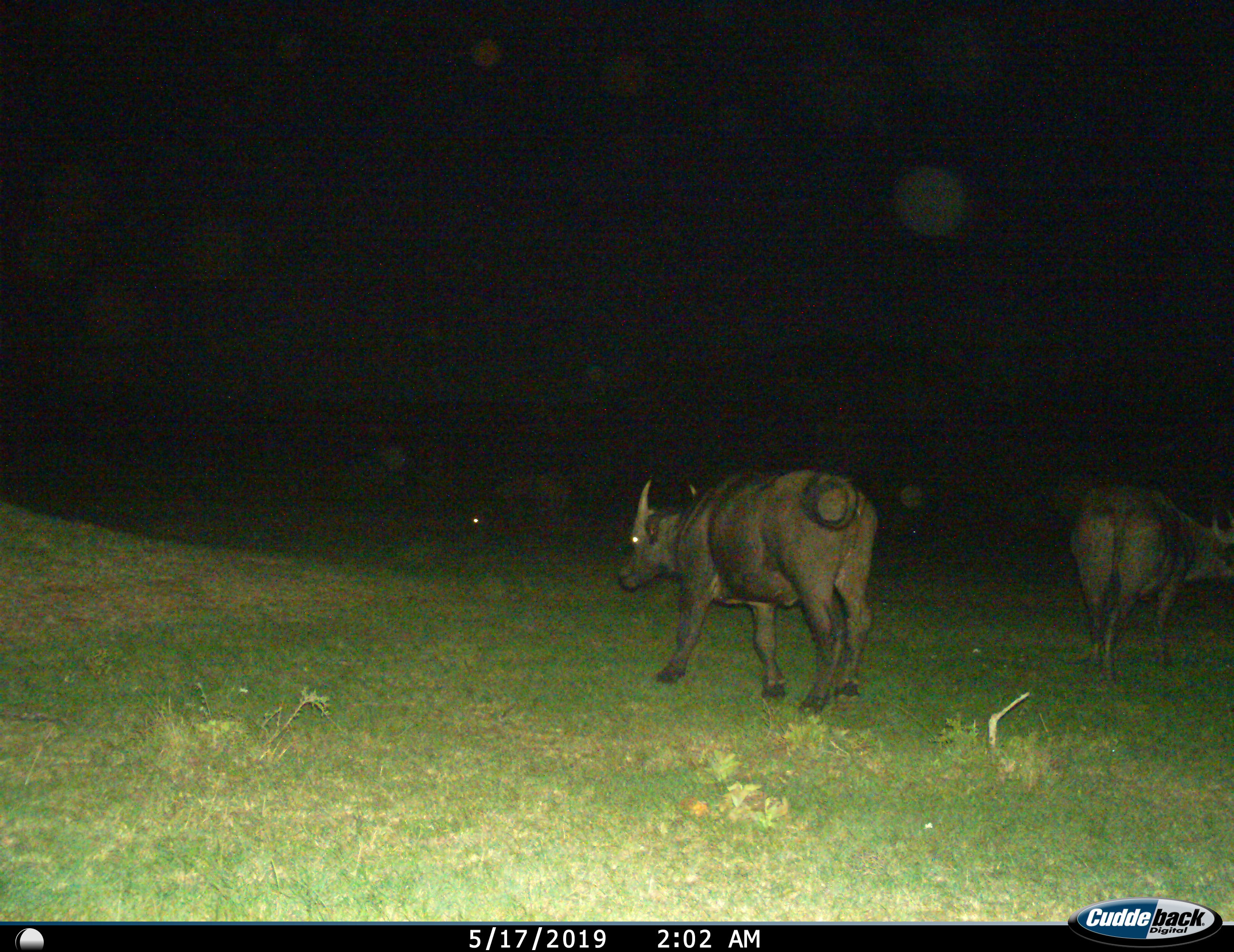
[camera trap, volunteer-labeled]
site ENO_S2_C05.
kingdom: Animalia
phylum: Chordata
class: Mammalia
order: Artiodactyla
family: Bovidae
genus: Syncerus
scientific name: Syncerus caffer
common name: african buffalo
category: buffalo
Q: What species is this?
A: Buffalo (african buffalo) (Syncerus caffer).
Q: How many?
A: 2.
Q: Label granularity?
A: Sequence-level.